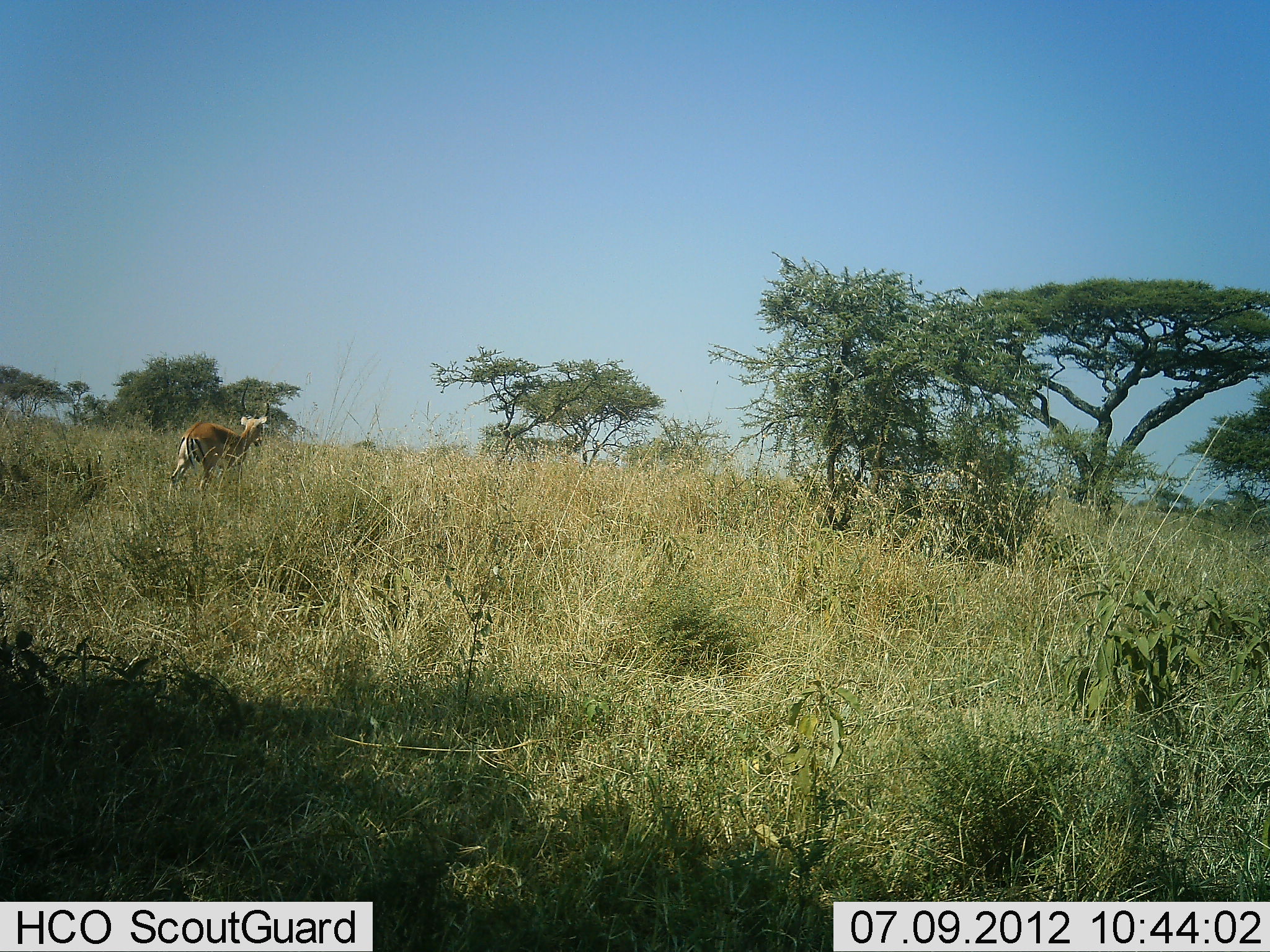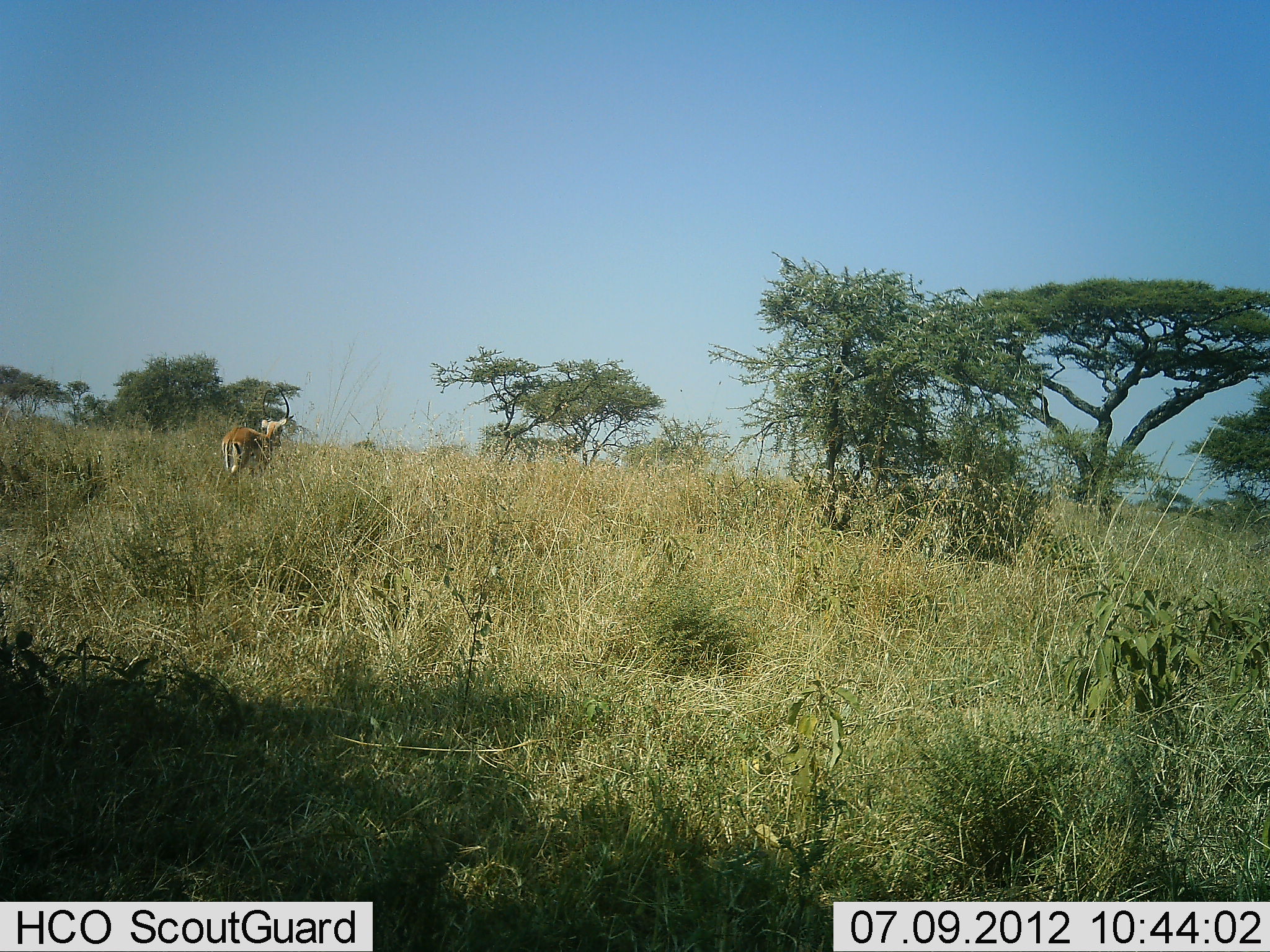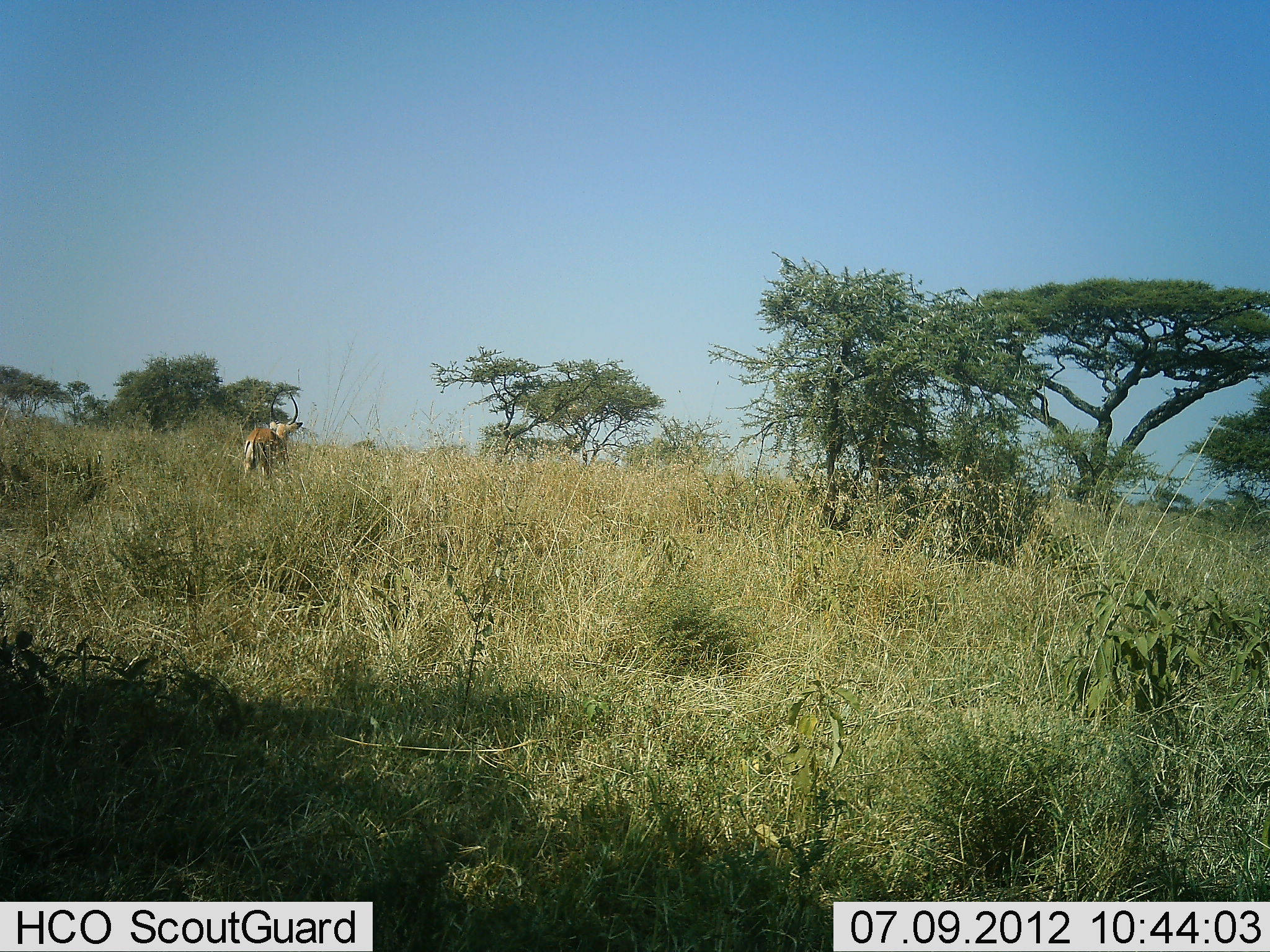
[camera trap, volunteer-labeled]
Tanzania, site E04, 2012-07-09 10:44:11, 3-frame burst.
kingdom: Animalia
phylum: Chordata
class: Mammalia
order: Artiodactyla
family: Bovidae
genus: Aepyceros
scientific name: Aepyceros melampus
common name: impala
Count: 1.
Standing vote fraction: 10%.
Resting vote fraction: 0%.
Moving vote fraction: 90%.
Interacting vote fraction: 0%.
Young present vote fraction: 0%.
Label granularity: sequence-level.